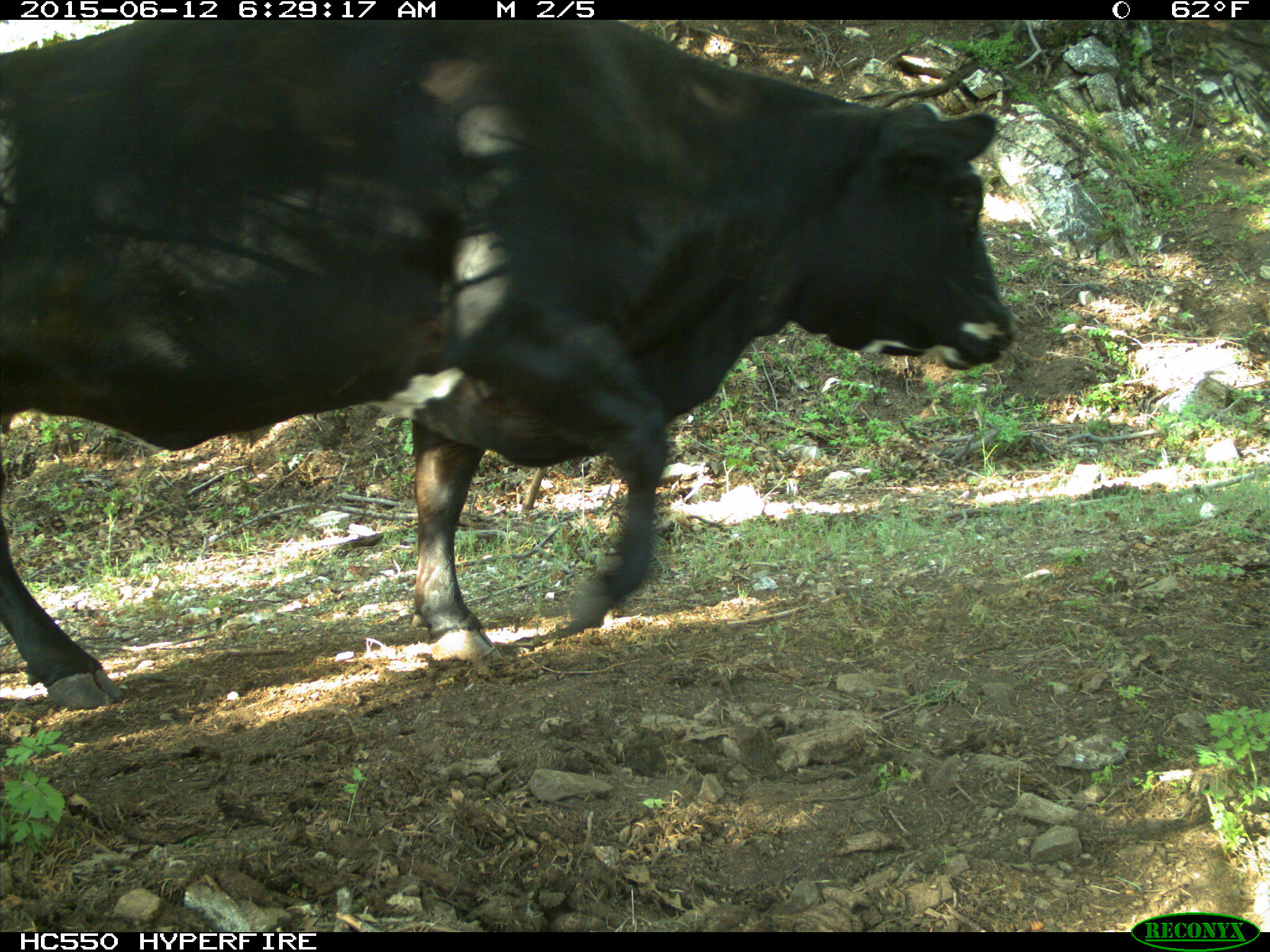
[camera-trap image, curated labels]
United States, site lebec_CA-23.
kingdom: Animalia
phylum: Chordata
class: Mammalia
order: Artiodactyla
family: Bovidae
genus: Bos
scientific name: Bos taurus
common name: domestic cow